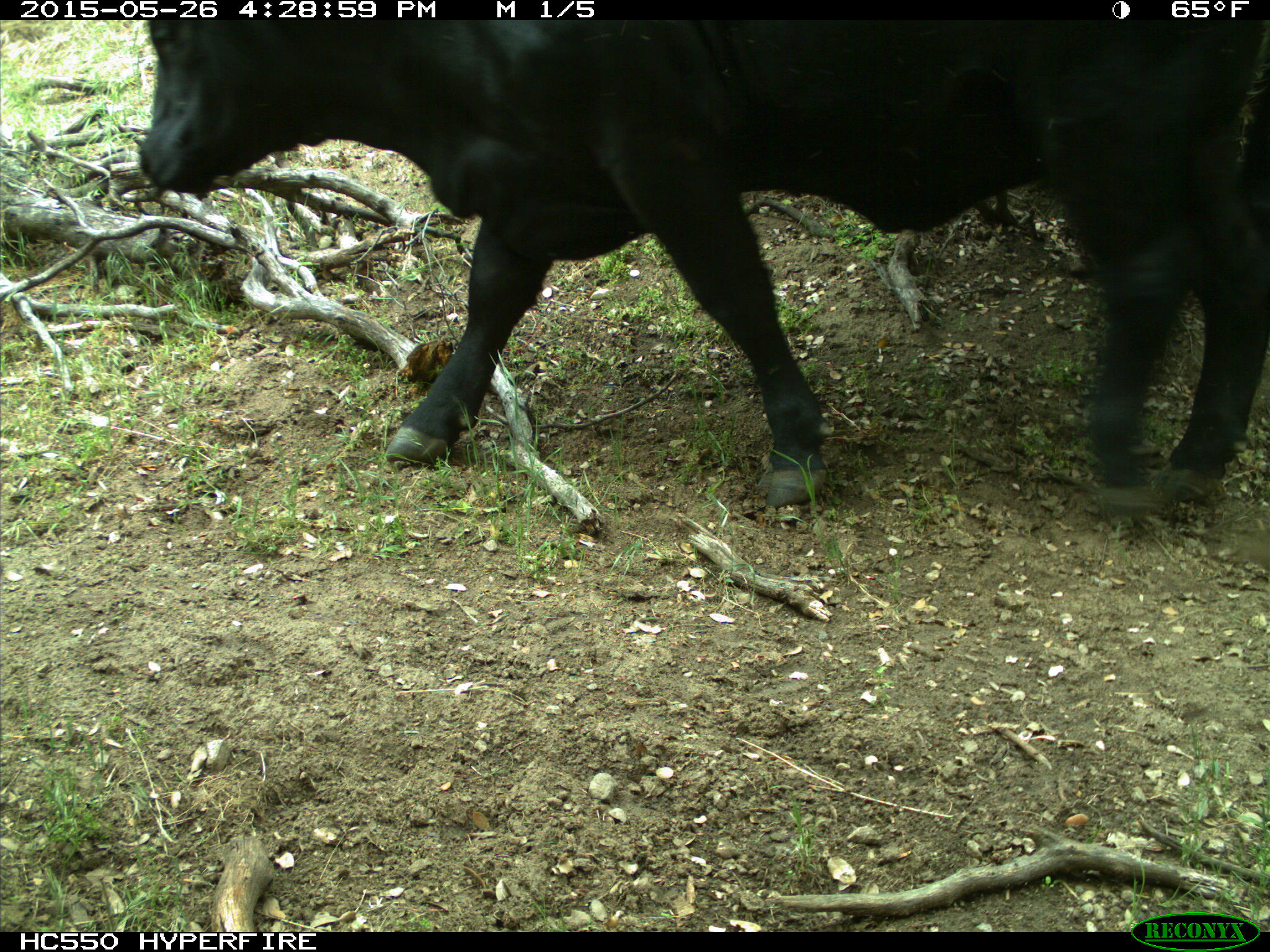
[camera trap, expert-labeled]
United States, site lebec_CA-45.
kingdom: Animalia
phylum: Chordata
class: Mammalia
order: Artiodactyla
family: Bovidae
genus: Bos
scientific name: Bos taurus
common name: domestic cow